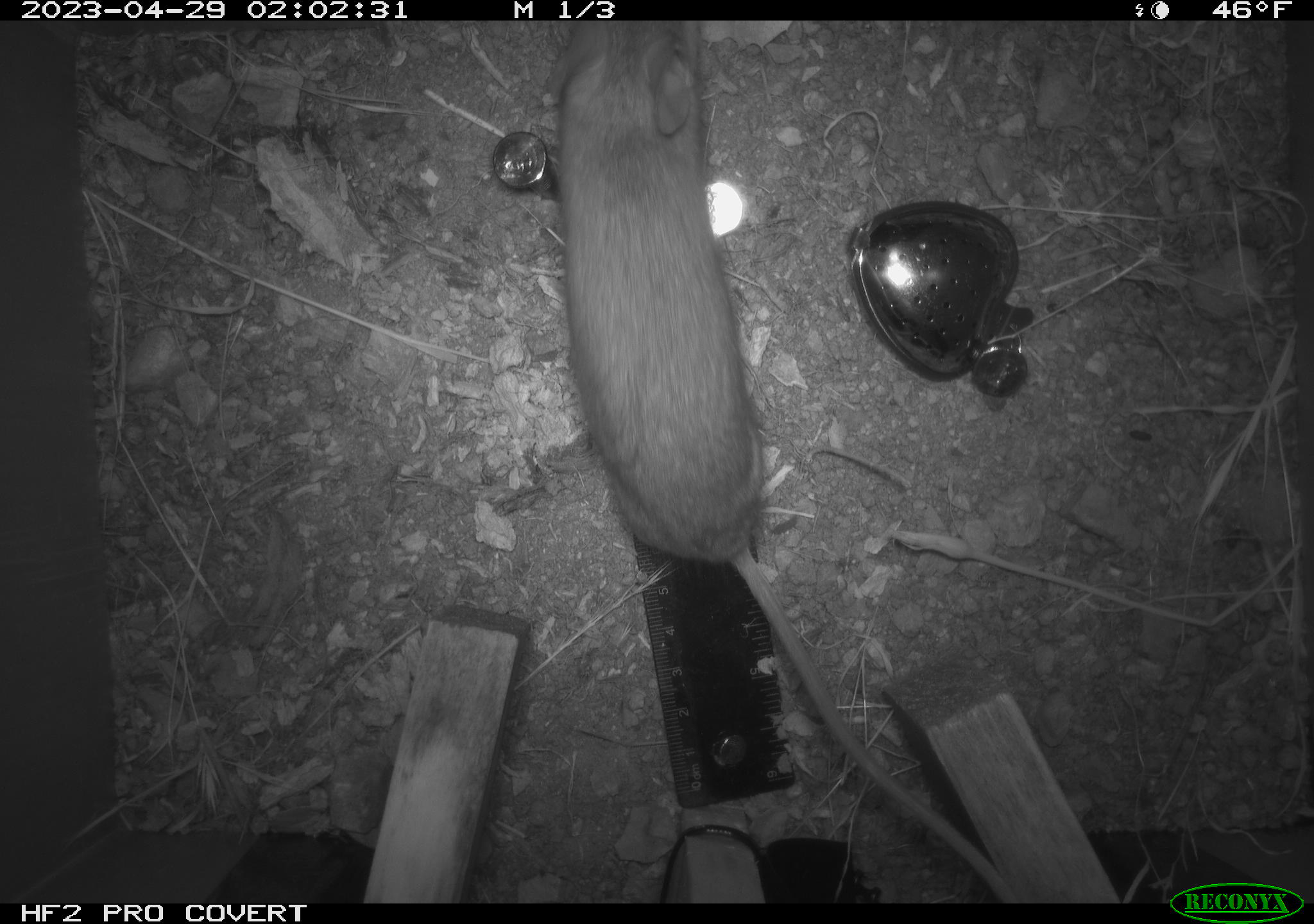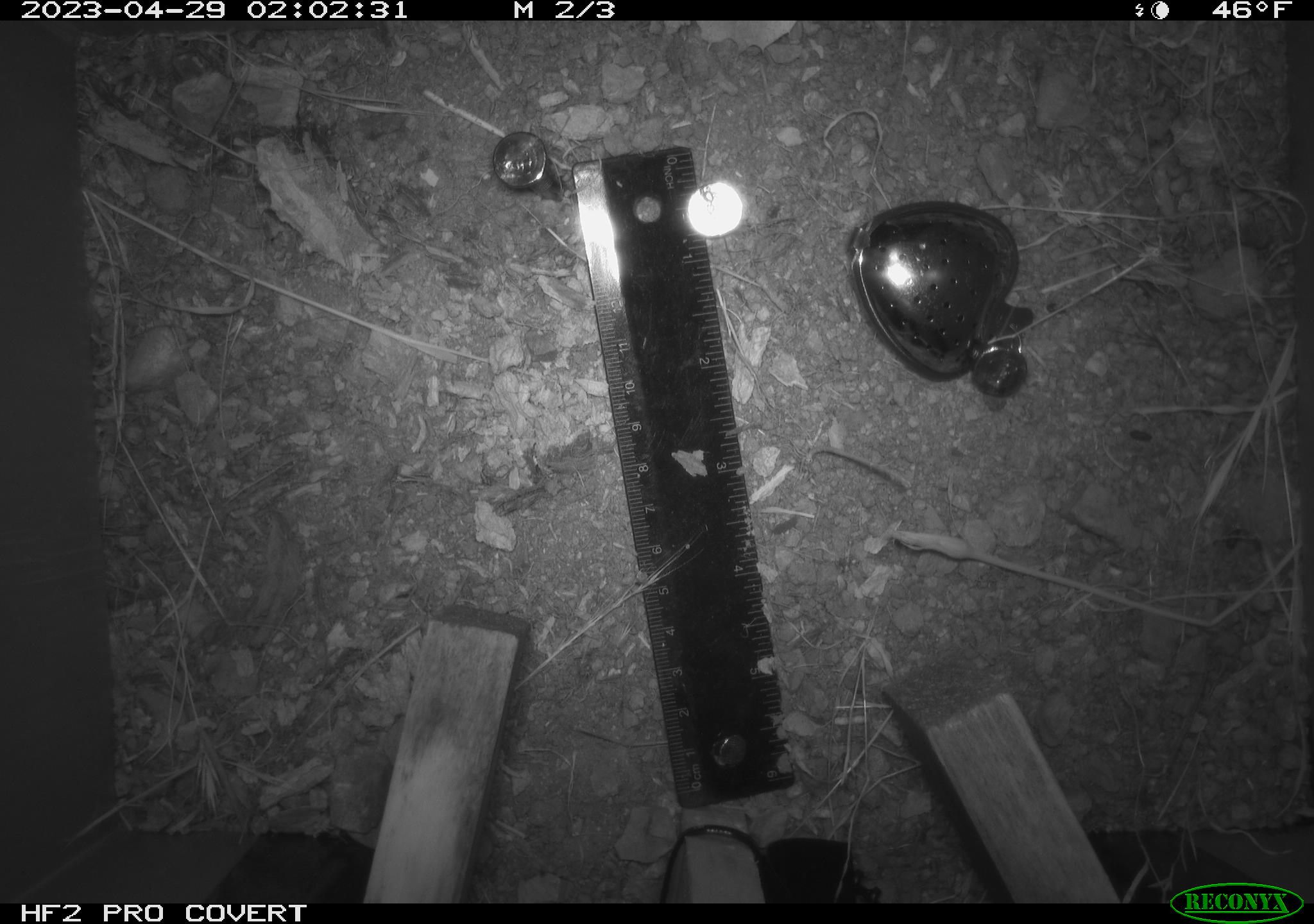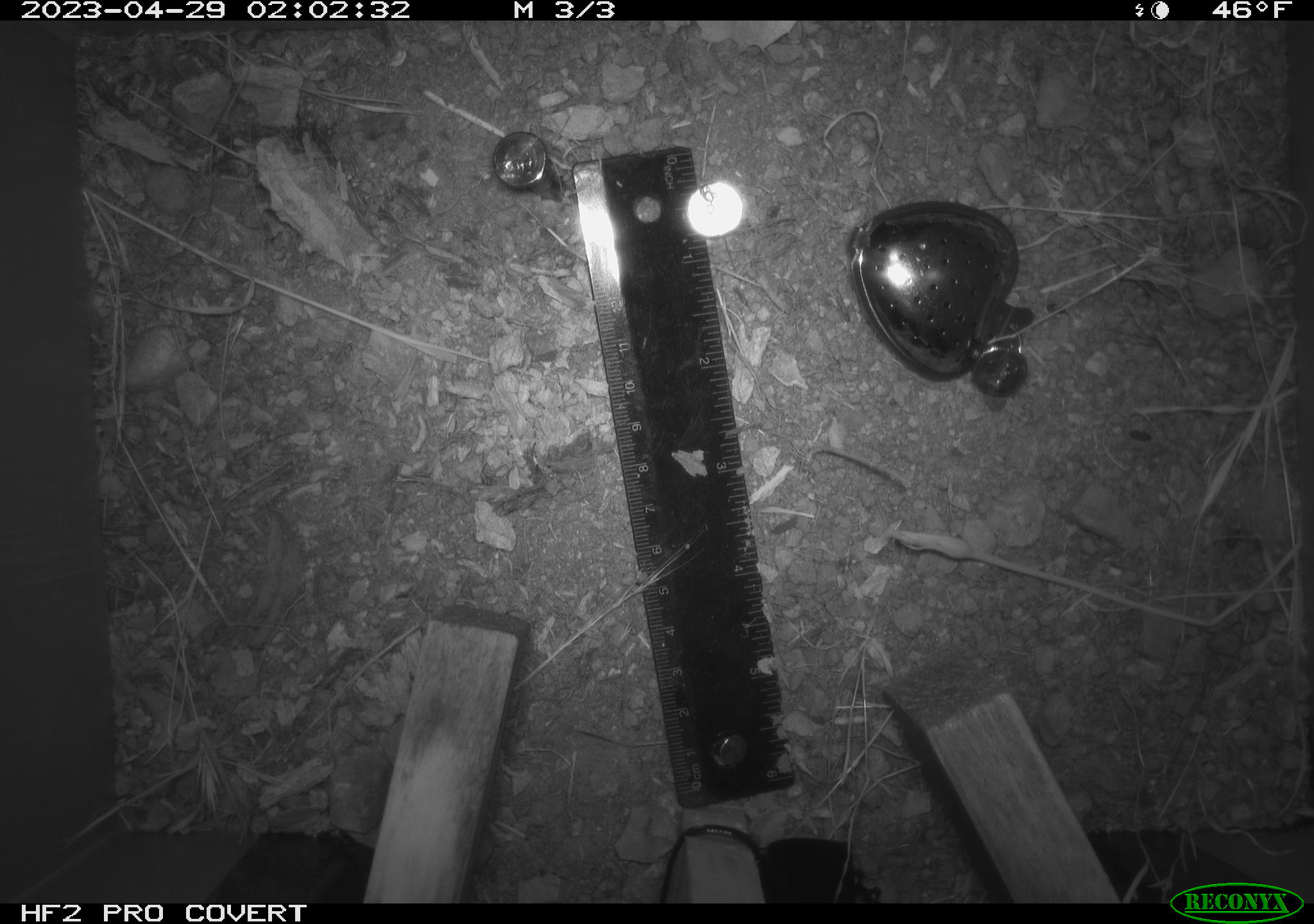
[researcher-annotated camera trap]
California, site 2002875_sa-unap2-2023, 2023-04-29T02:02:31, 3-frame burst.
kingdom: Animalia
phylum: Chordata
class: Mammalia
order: Rodentia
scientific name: Rodentia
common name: mouse species